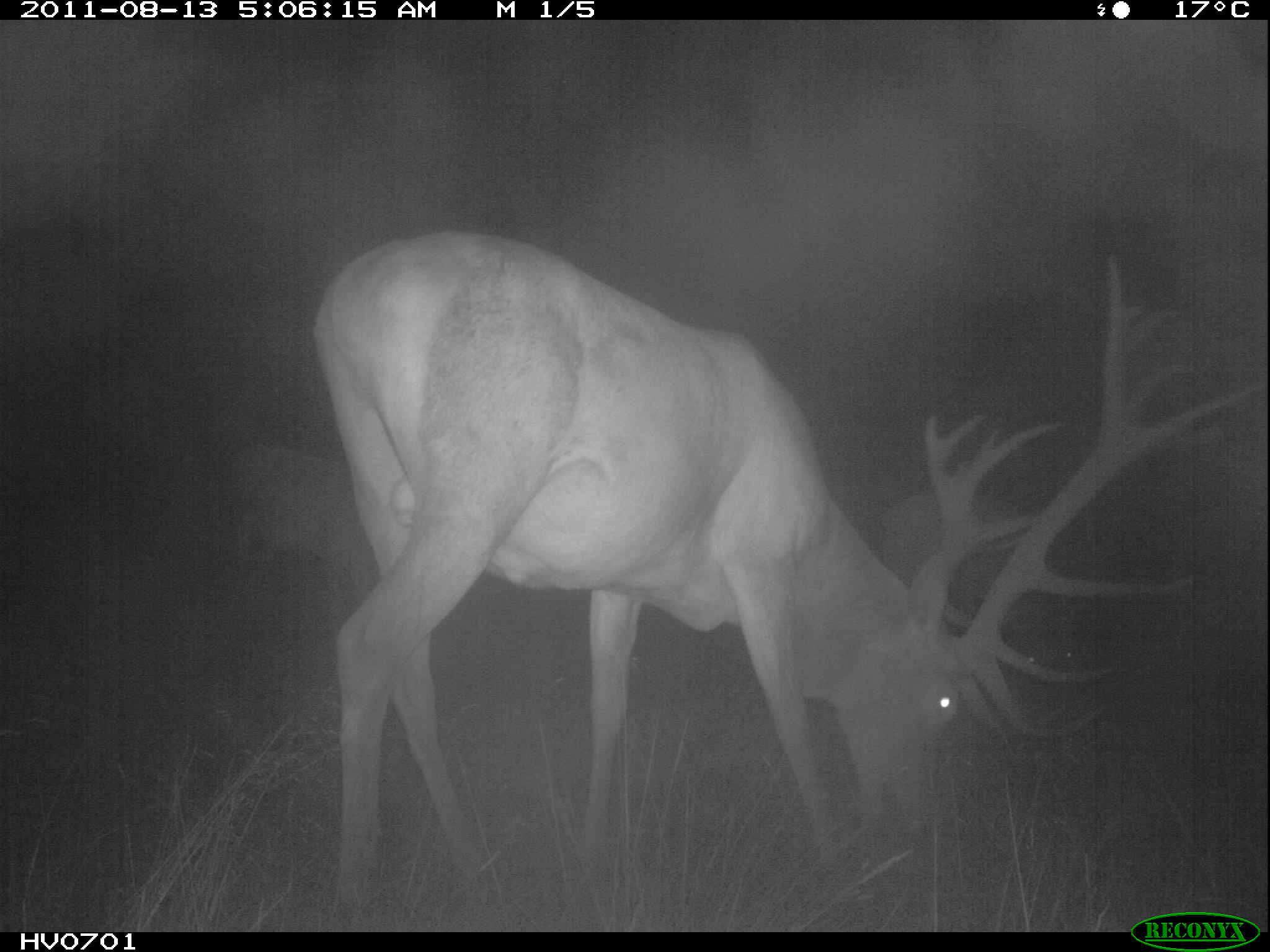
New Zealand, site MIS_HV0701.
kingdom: Animalia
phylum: Chordata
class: Mammalia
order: Artiodactyla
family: Cervidae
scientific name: Cervidae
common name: deer